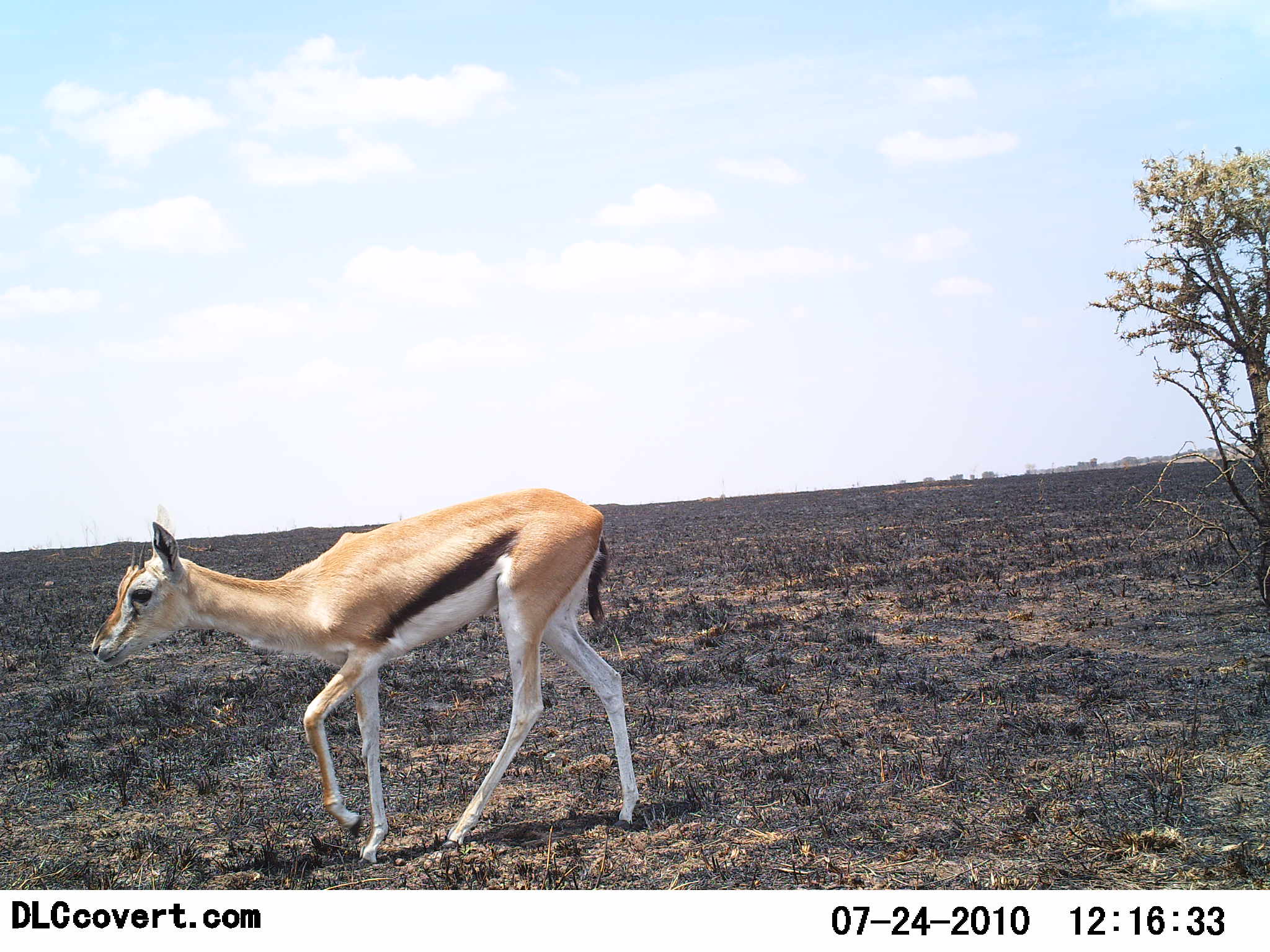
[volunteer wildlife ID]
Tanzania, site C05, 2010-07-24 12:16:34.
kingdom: Animalia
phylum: Chordata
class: Mammalia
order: Artiodactyla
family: Bovidae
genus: Eudorcas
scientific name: Eudorcas thomsonii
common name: thomson's gazelle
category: gazellethomsons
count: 1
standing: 13%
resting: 0%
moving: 87%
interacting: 0%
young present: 7%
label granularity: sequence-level